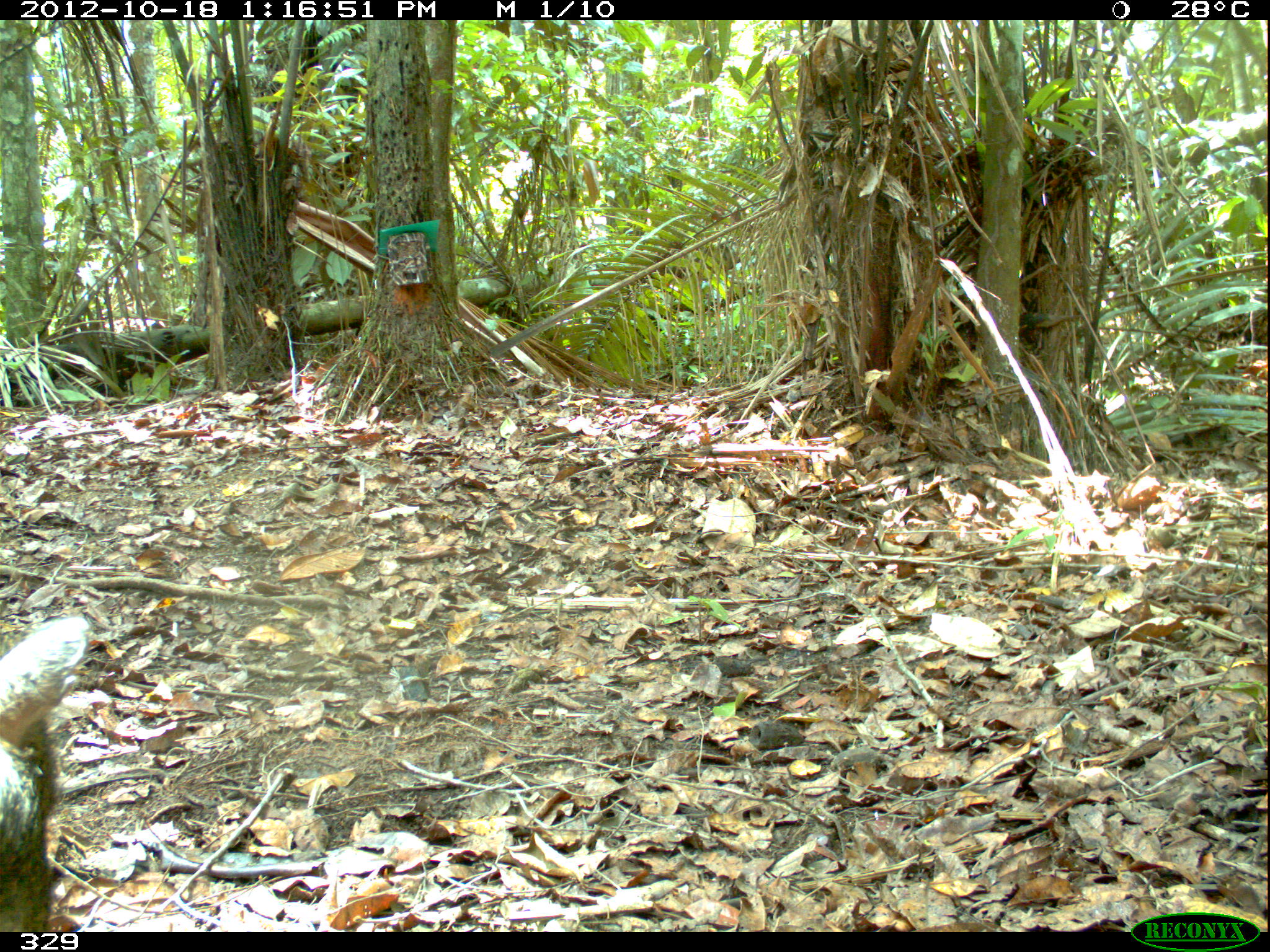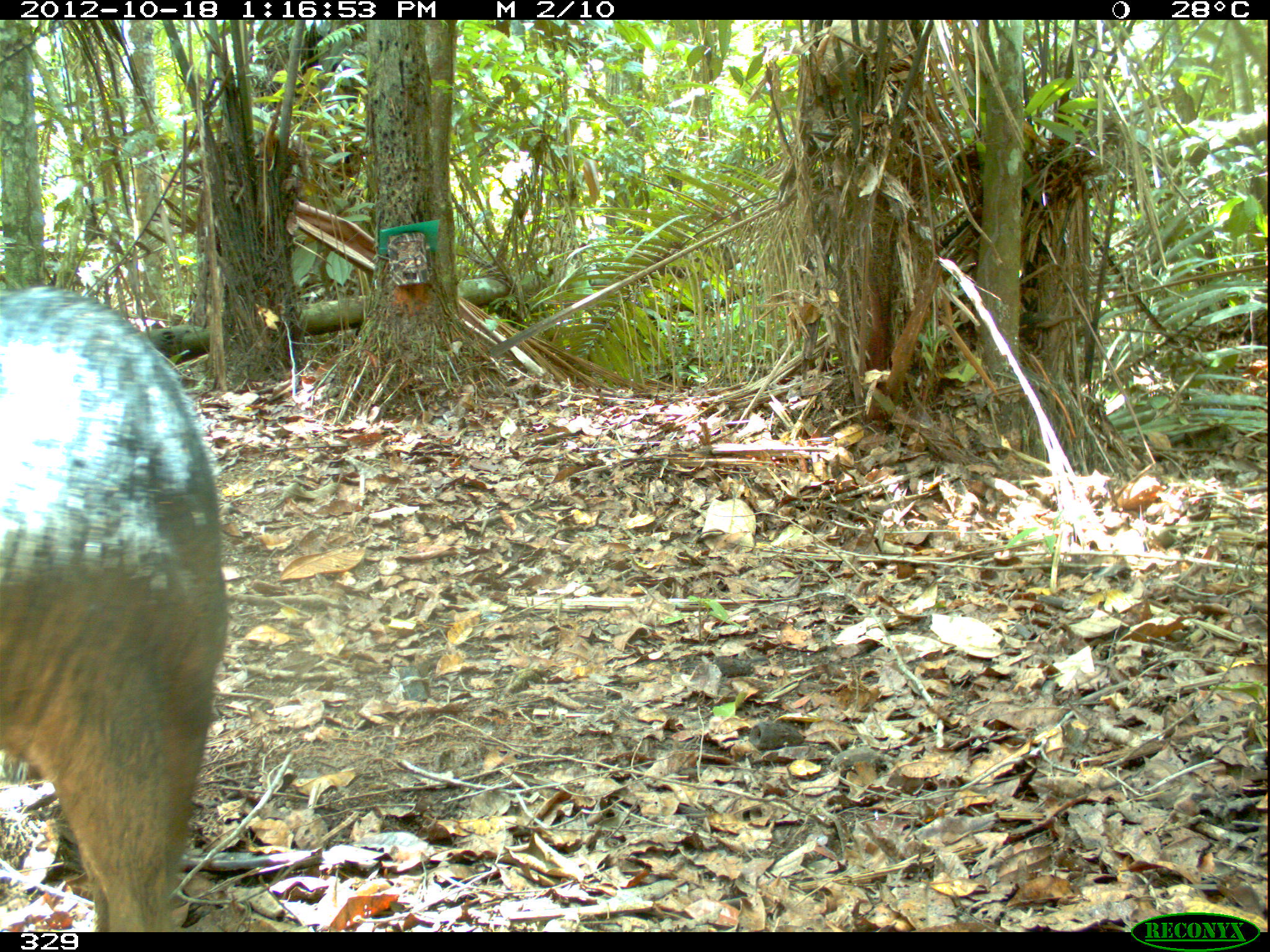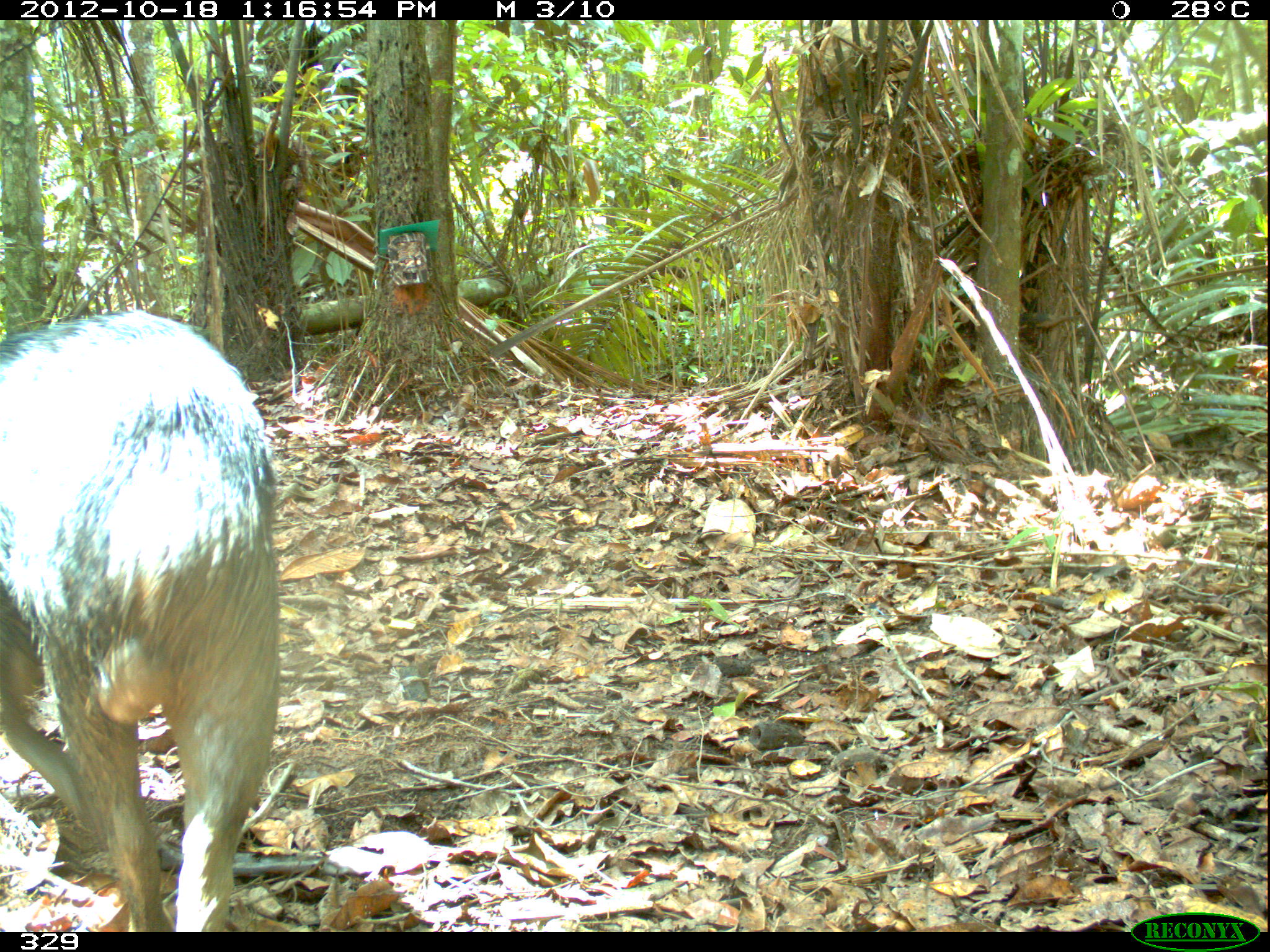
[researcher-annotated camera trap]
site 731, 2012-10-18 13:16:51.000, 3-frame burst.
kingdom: Animalia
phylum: Chordata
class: Mammalia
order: Artiodactyla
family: Tayassuidae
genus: Tayassu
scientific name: Tayassu pecari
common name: white-lipped peccary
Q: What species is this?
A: Tayassu pecari (white-lipped peccary).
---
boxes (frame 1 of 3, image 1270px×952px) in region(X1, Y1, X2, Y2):
tayassu pecari: region(0, 611, 87, 927)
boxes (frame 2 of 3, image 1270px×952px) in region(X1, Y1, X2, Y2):
tayassu pecari: region(0, 285, 229, 932)